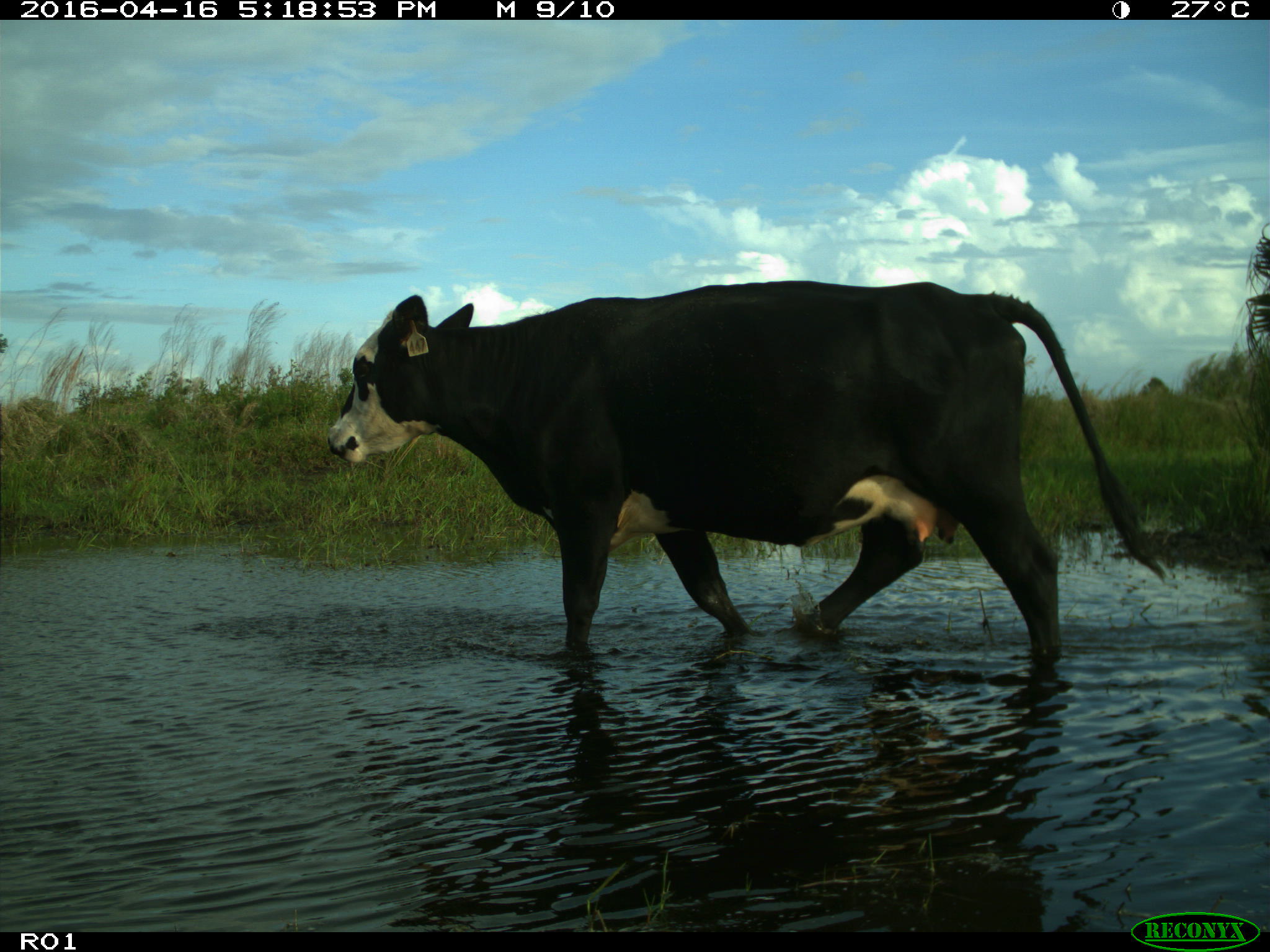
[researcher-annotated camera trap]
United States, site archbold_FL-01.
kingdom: Animalia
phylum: Chordata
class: Mammalia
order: Artiodactyla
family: Bovidae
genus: Bos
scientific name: Bos taurus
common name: domestic cow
Bos taurus (domestic cow).